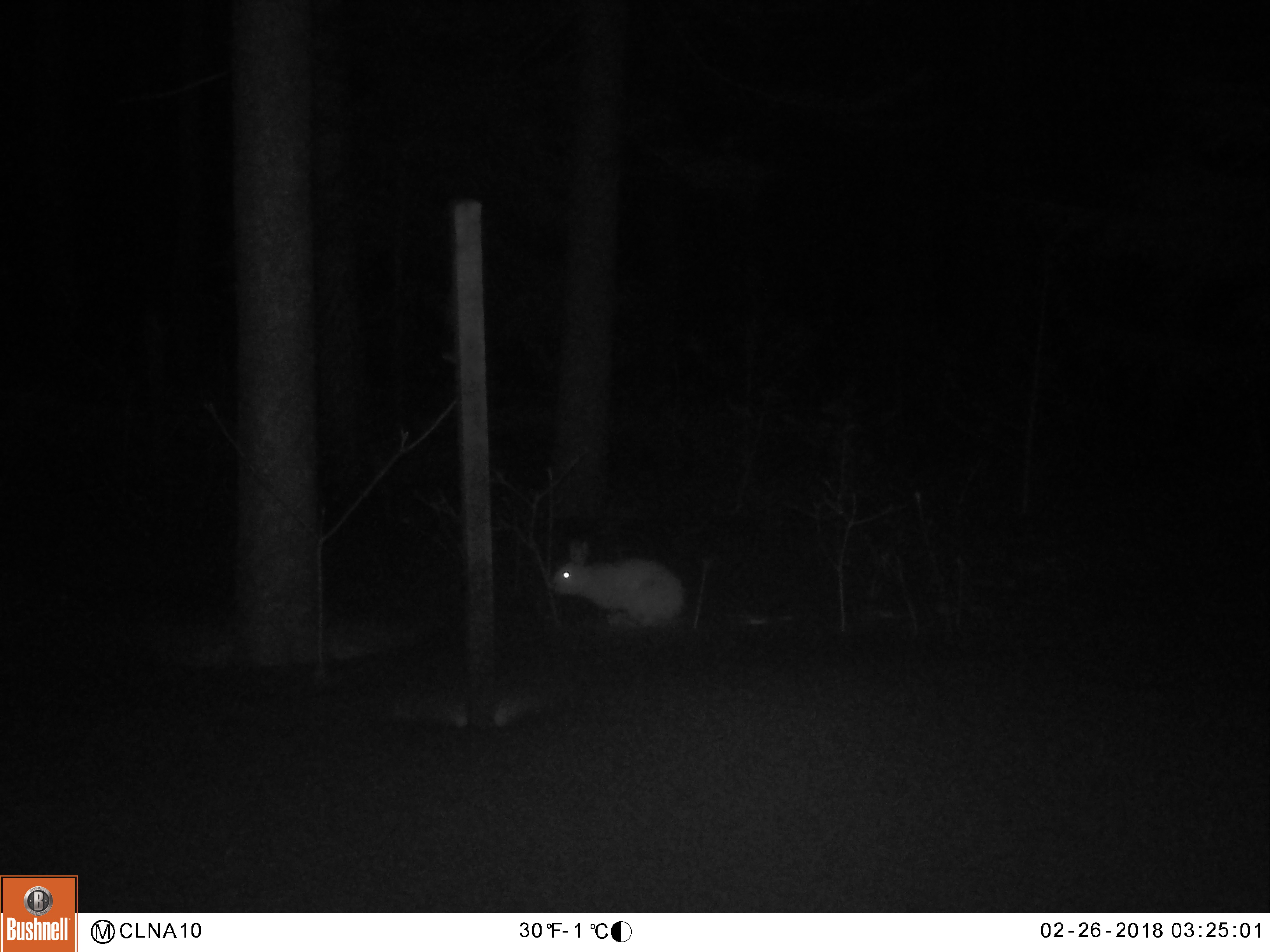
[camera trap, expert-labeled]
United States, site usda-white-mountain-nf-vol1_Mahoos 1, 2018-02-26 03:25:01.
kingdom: Animalia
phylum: Chordata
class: Mammalia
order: Lagomorpha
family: Leporidae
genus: Lepus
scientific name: Lepus americanus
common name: snowshoe hare